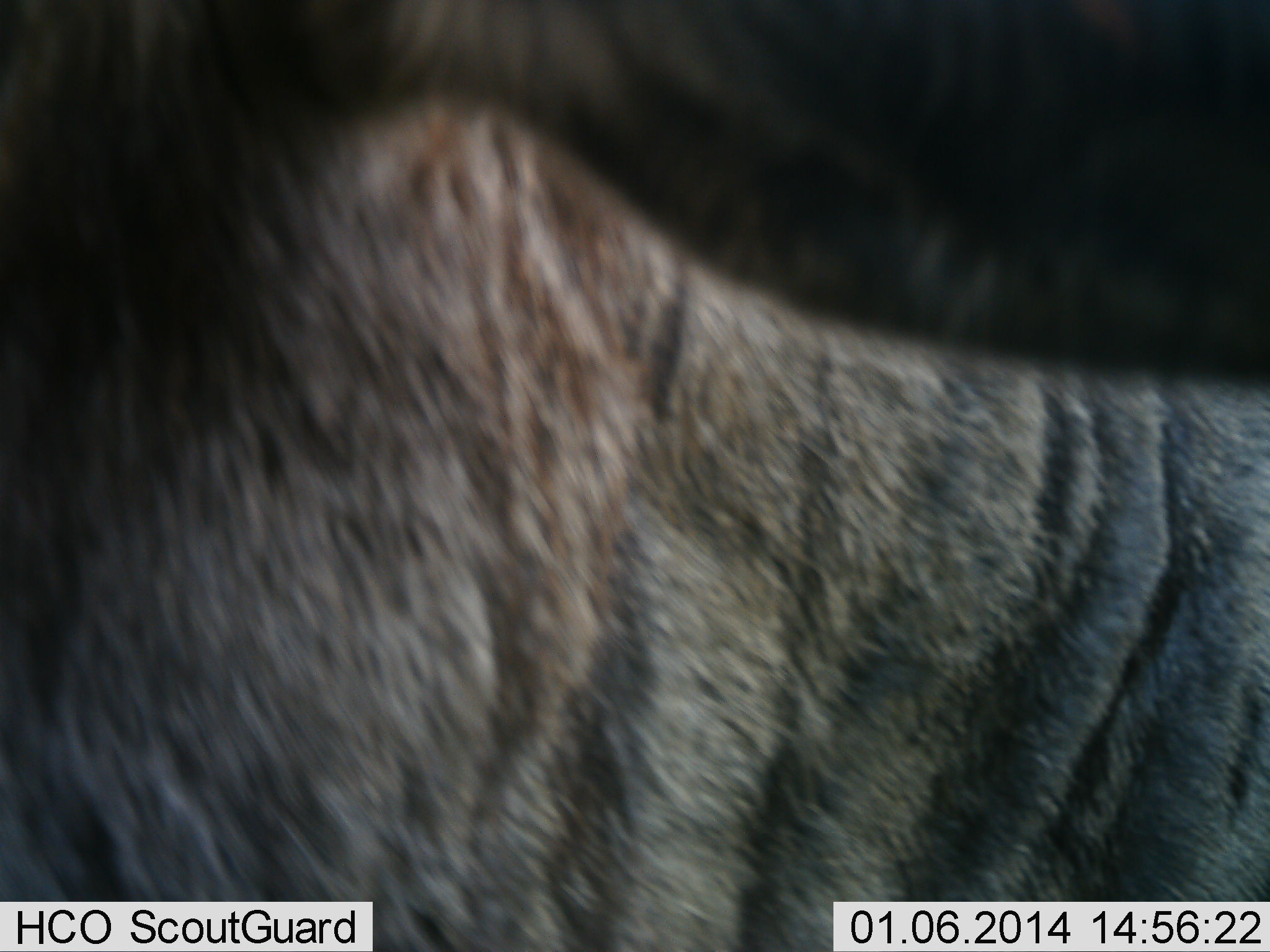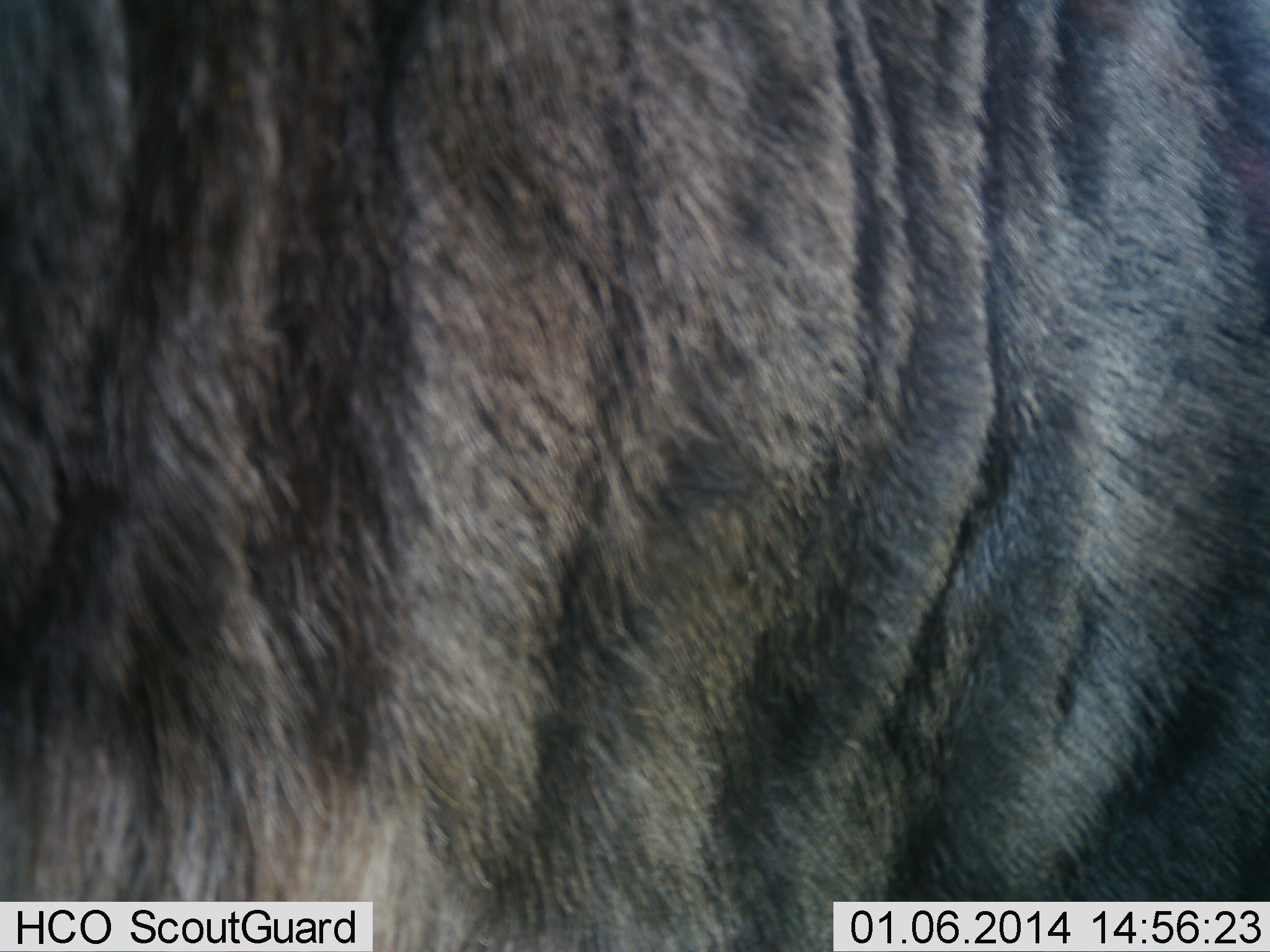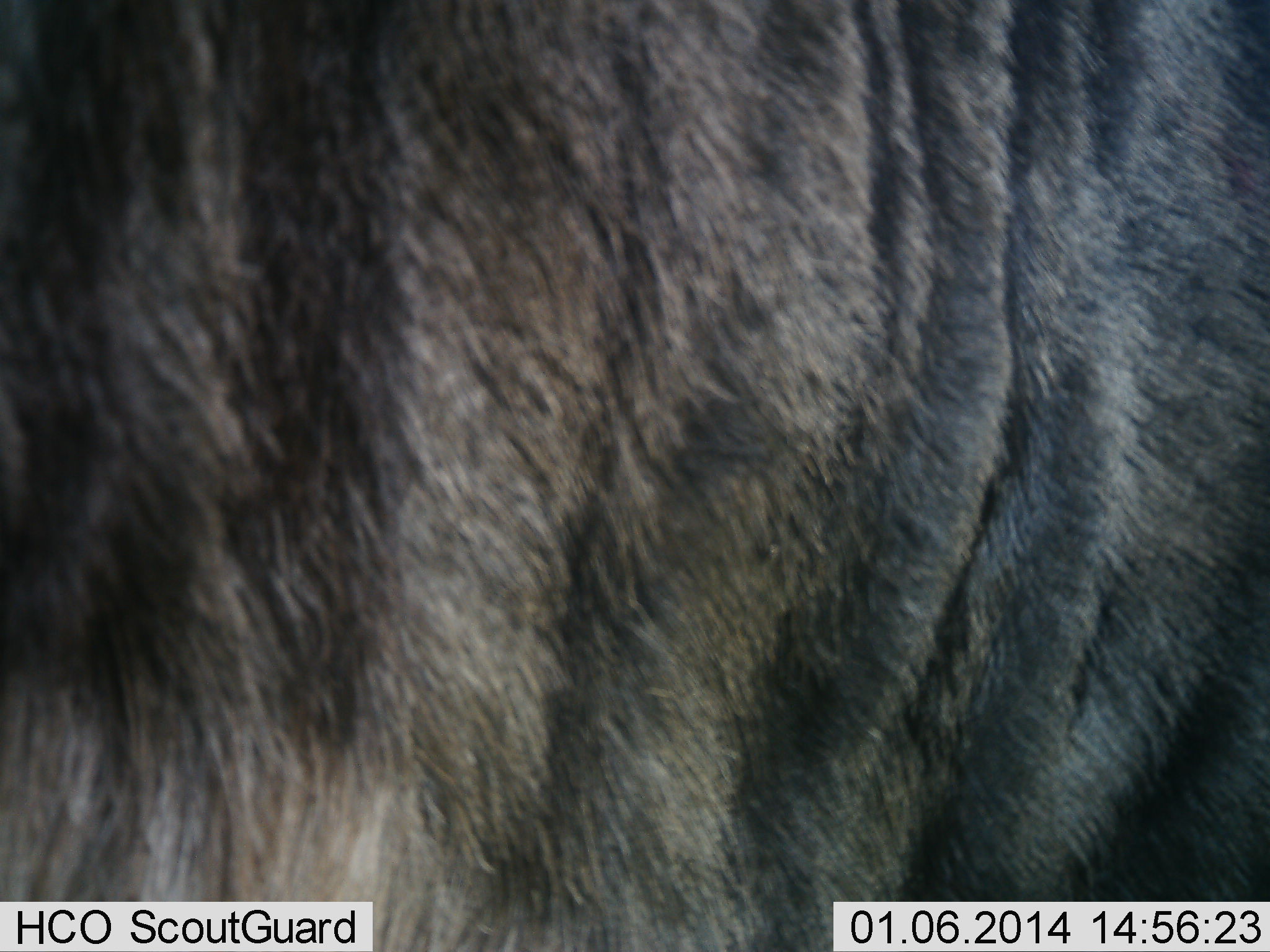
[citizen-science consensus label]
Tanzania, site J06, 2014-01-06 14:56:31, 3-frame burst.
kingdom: Animalia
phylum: Chordata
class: Mammalia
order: Artiodactyla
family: Bovidae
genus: Connochaetes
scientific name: Connochaetes taurinus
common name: blue wildebeest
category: wildebeest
Wildebeest (blue wildebeest) (Connochaetes taurinus), count 1. Behavior (volunteer vote fractions): standing 70%, resting 0%, moving 30%, interacting 0%. Young present (vote fraction): 0%. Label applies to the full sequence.